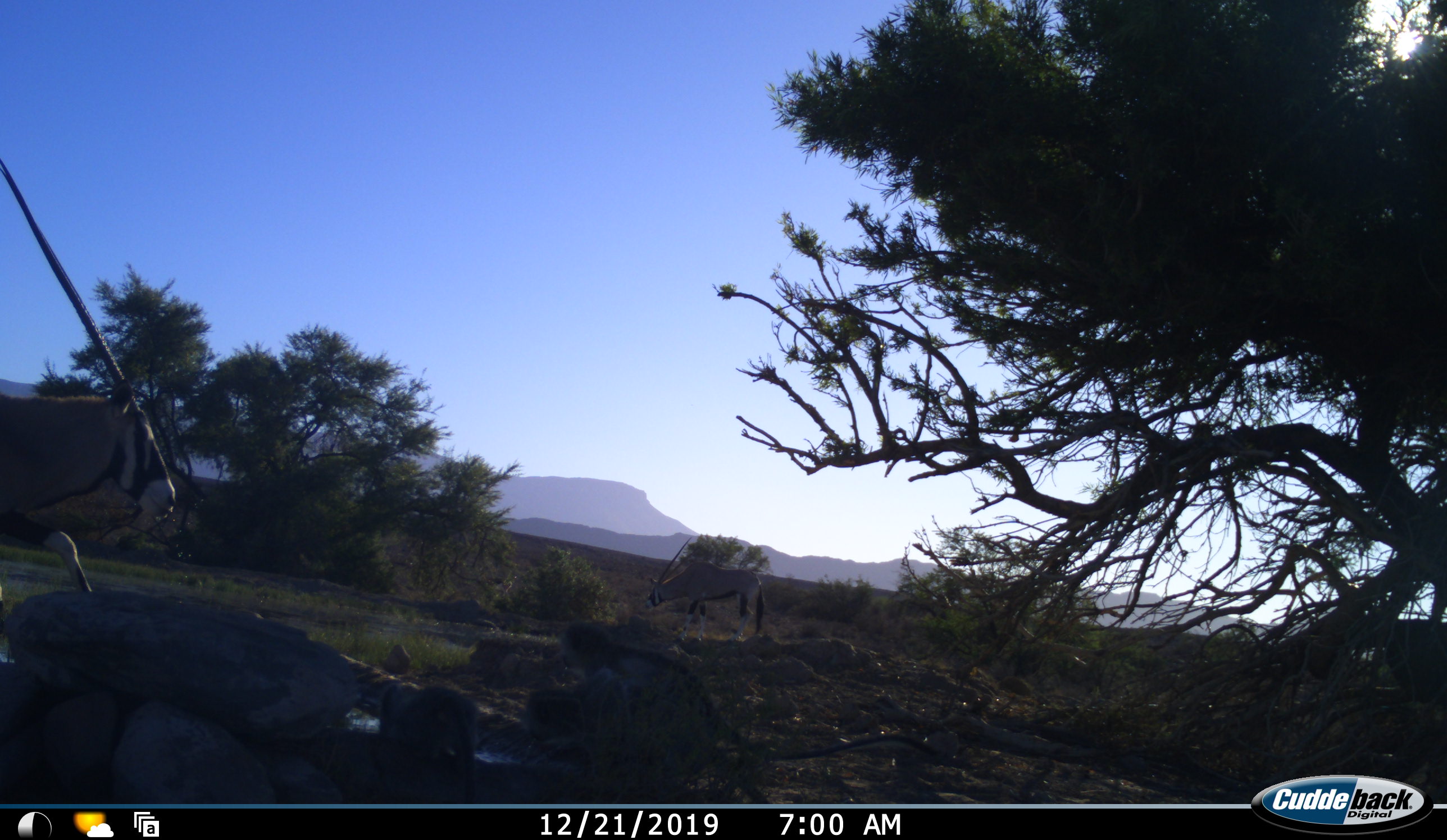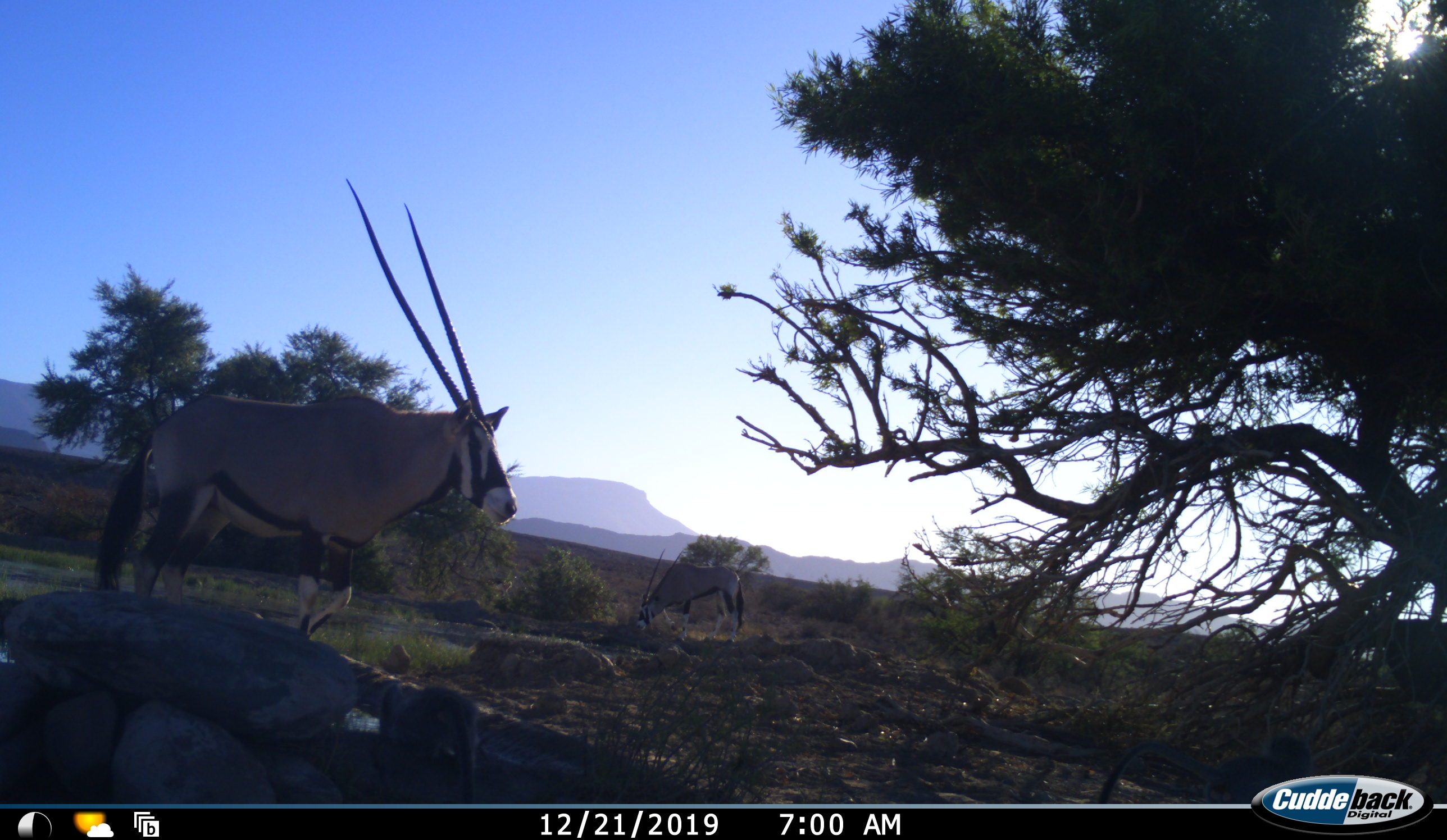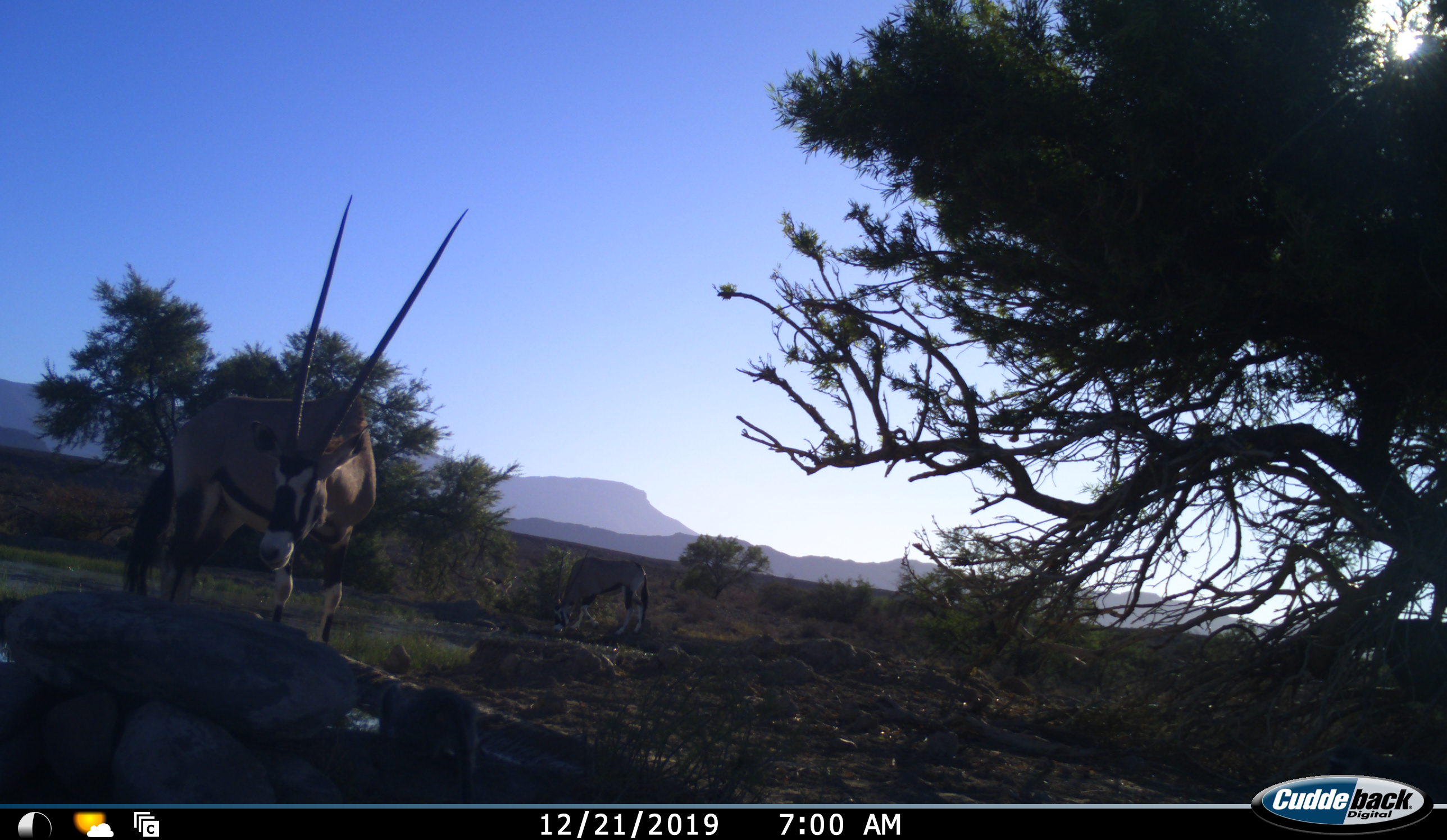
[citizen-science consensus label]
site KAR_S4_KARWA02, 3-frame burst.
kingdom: Animalia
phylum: Chordata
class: Mammalia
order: Artiodactyla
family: Bovidae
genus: Oryx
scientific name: Oryx gazella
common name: gemsbok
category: oryx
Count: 2.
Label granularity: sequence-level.